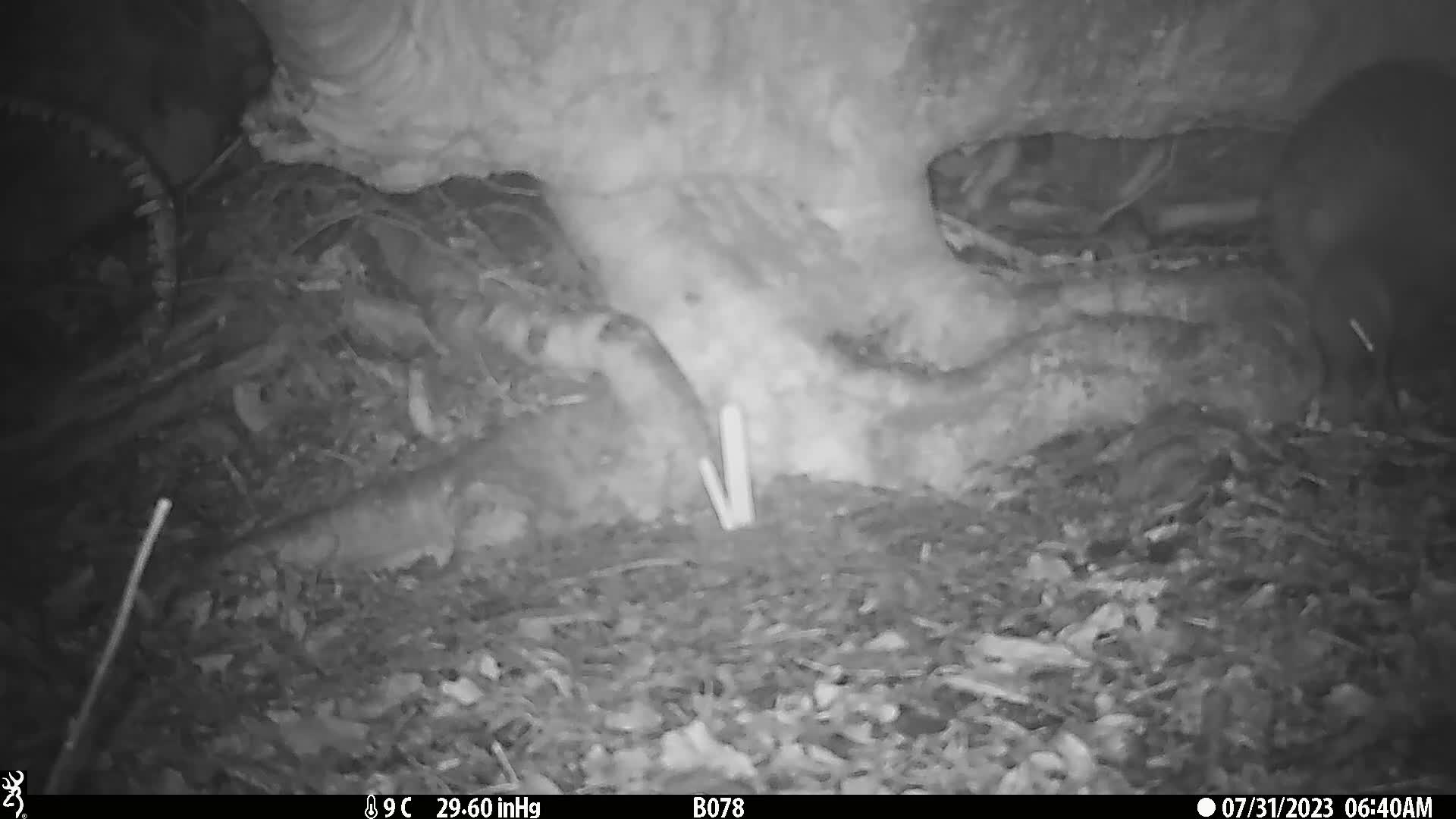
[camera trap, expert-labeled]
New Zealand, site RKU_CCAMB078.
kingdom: Animalia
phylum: Chordata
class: Aves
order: Apterygiformes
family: Apterygidae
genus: Apteryx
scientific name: Apteryx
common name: kiwi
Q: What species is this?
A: Kiwi (Apteryx).